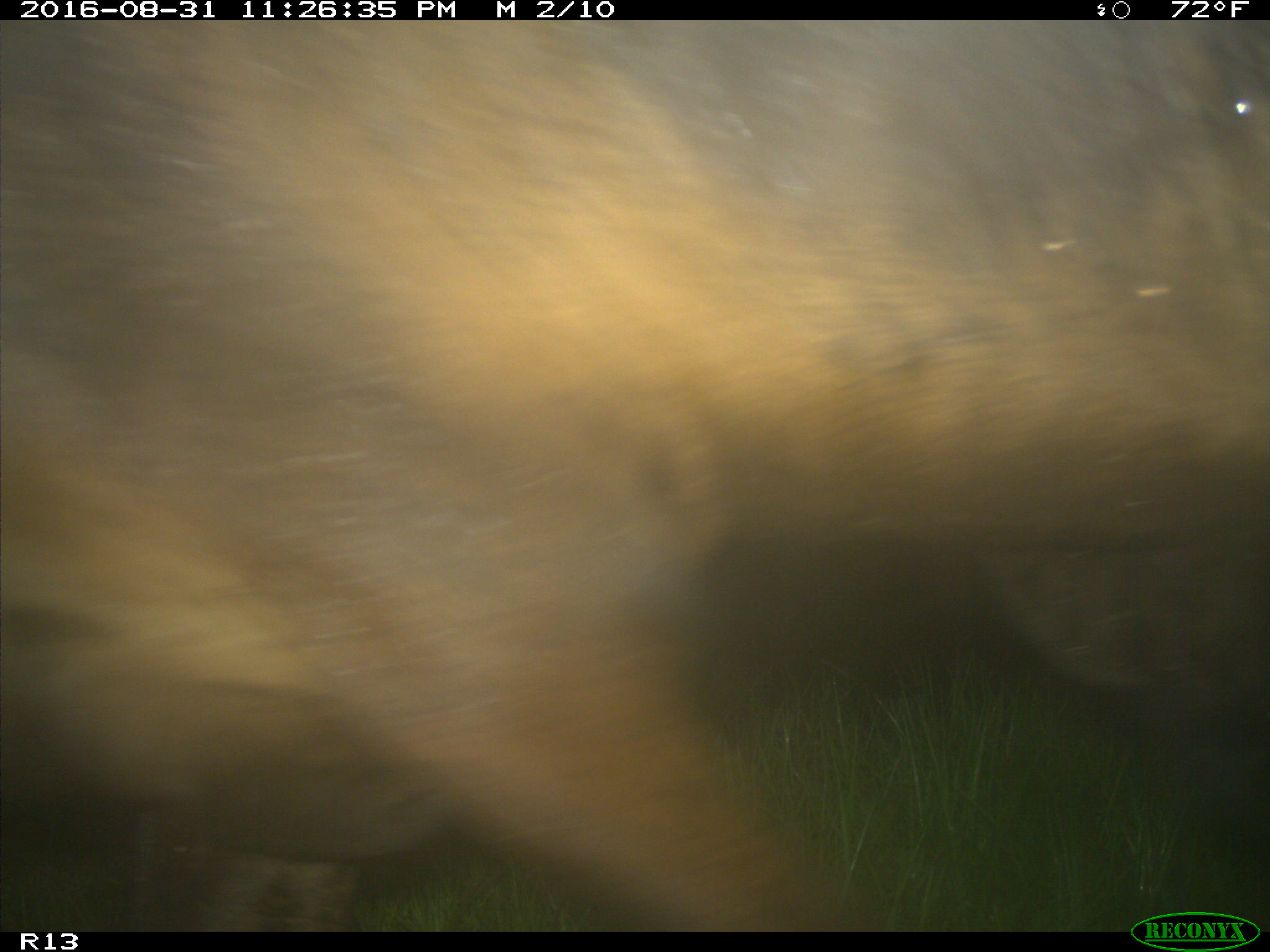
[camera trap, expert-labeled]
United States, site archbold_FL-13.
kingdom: Animalia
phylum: Chordata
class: Mammalia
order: Artiodactyla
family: Bovidae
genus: Bos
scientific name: Bos taurus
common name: domestic cow